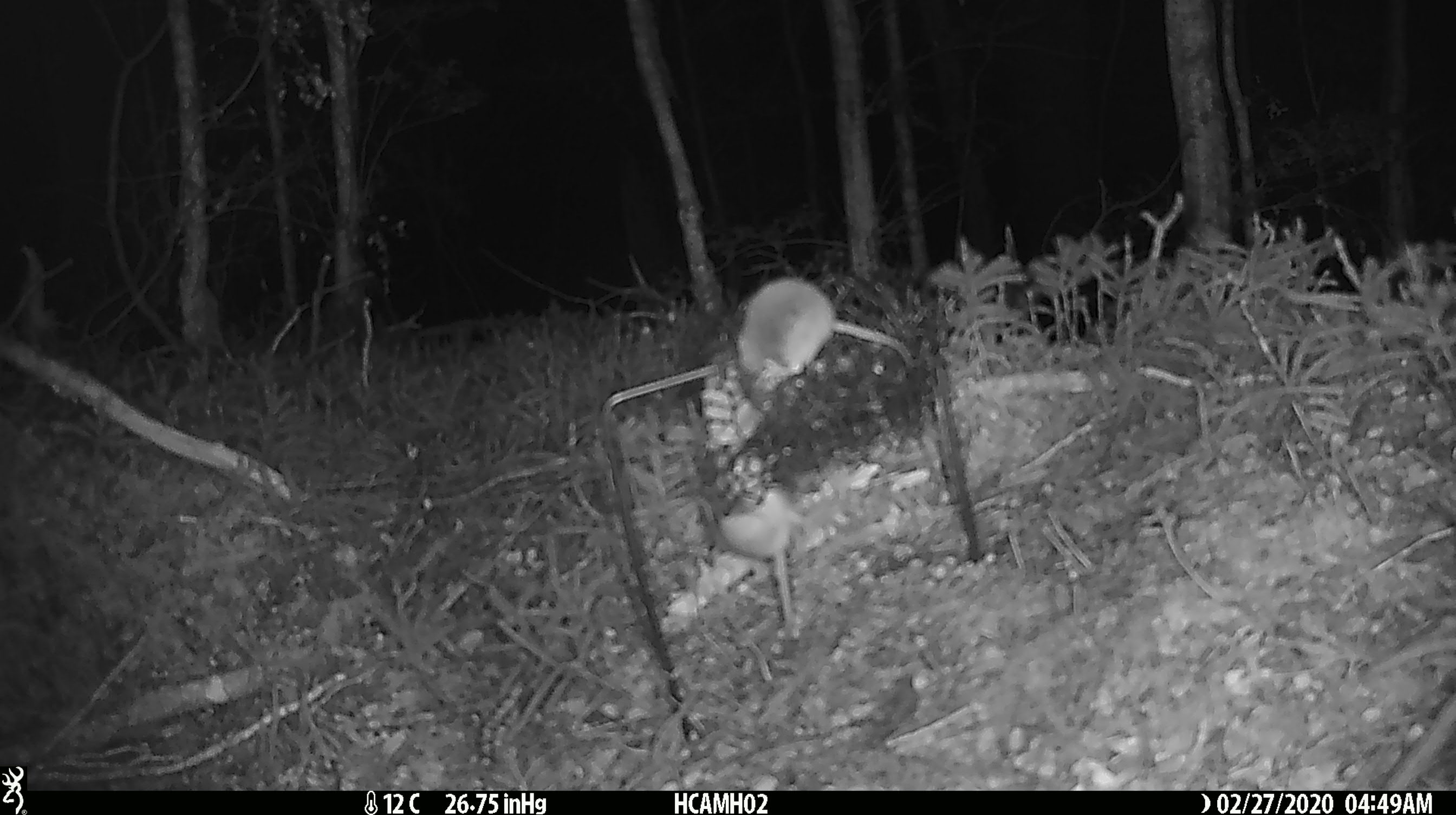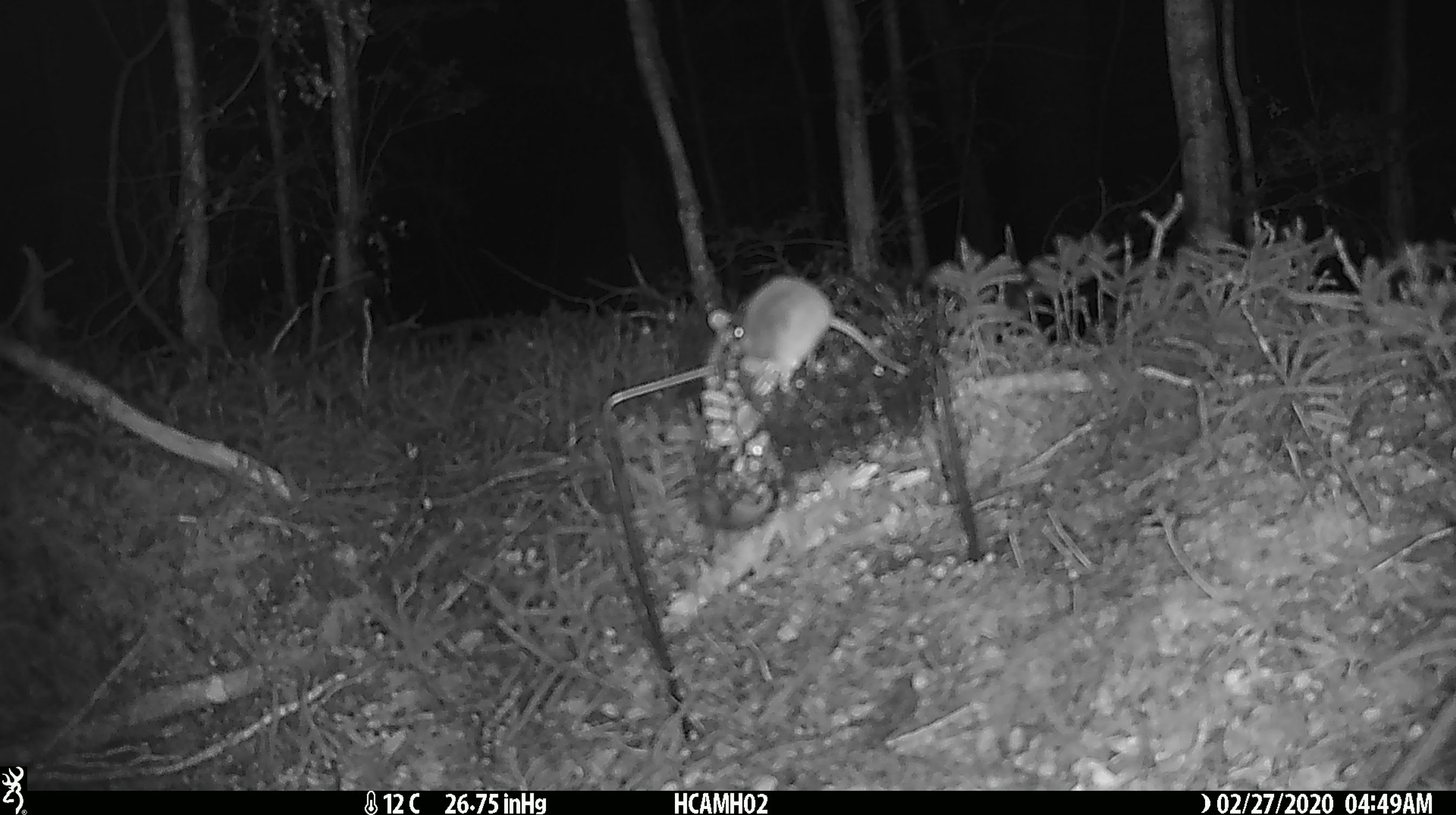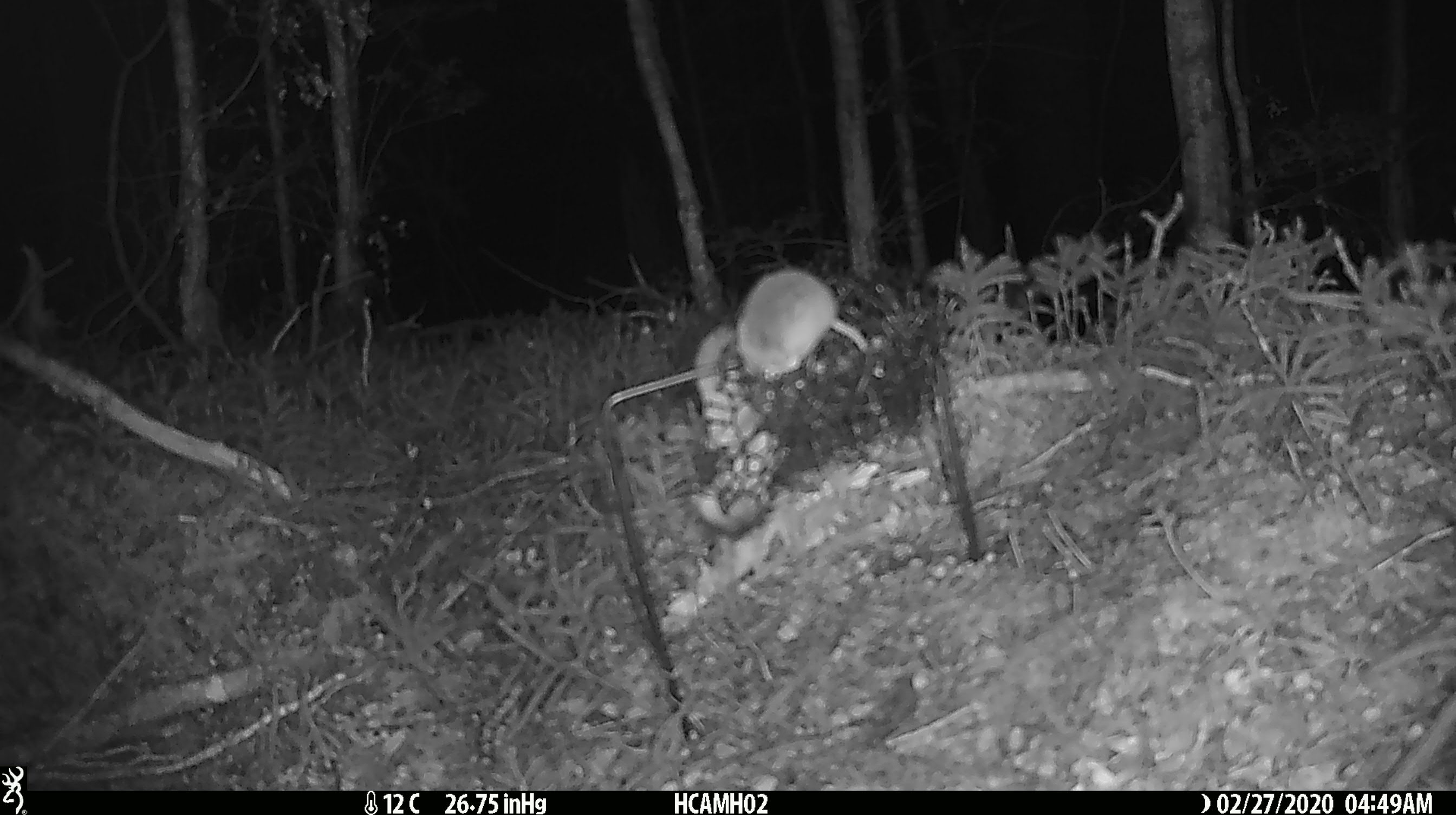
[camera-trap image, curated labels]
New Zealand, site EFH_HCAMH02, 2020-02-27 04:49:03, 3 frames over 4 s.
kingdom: Animalia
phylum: Chordata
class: Mammalia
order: Rodentia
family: Muridae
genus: Mus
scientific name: Mus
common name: mouse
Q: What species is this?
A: Mouse (Mus).